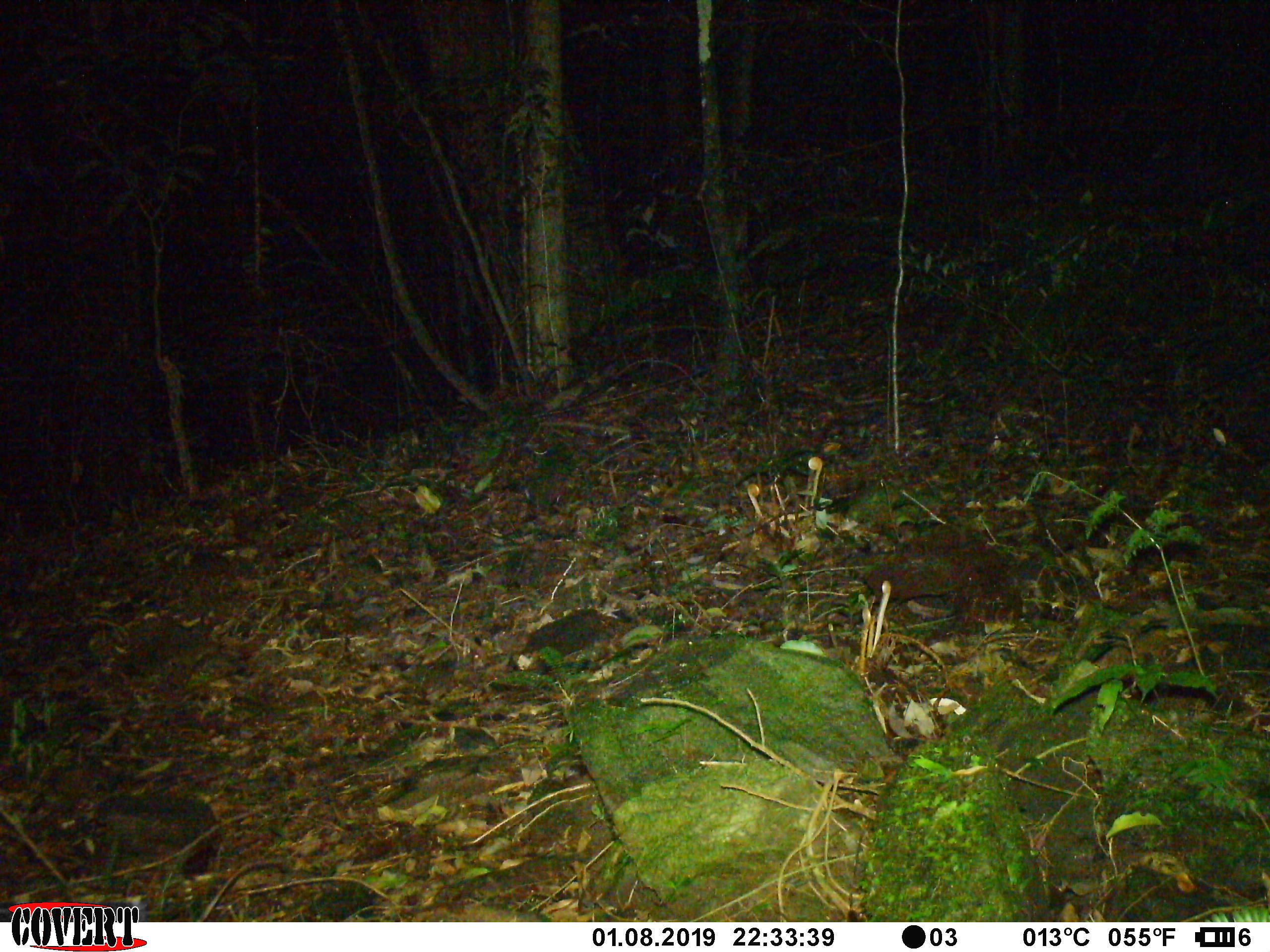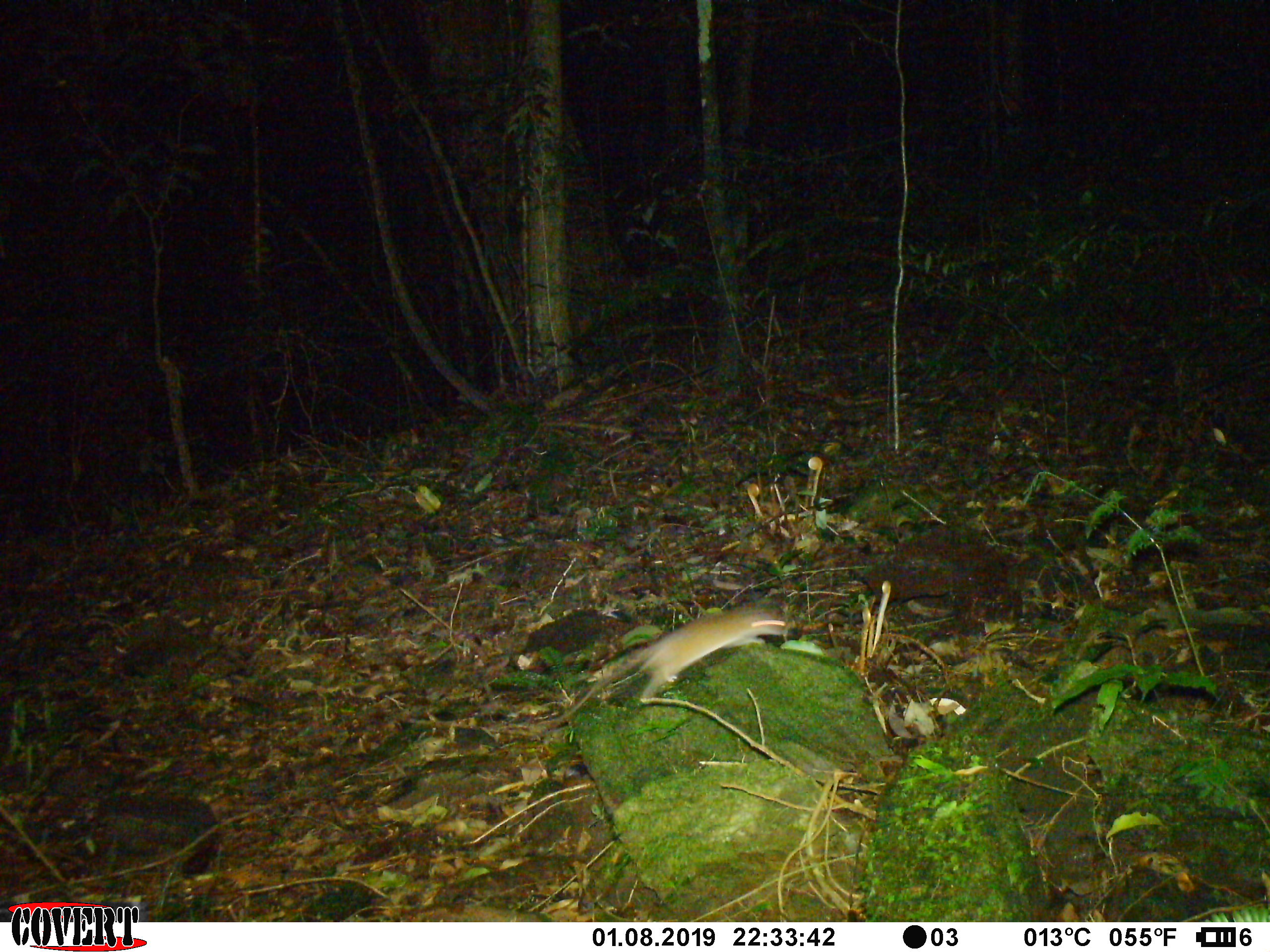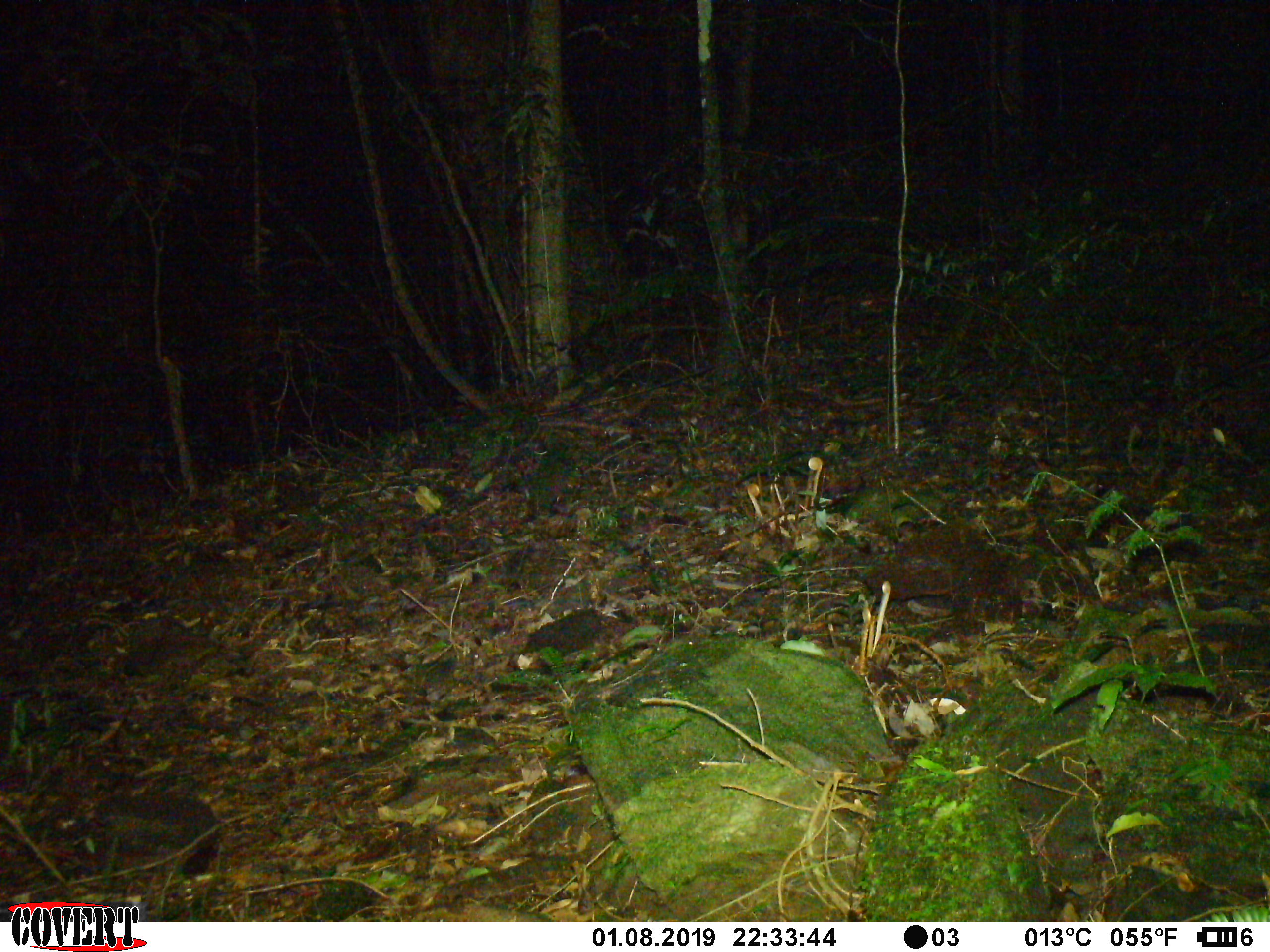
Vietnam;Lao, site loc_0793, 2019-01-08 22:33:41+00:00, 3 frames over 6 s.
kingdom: Animalia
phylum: Chordata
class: Mammalia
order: Rodentia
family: Muridae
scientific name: Muridae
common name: old-world mice and rats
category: unidentified murid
Unidentified murid (old-world mice and rats) (Muridae). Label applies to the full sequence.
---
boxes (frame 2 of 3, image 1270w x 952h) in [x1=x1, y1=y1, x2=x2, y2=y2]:
unidentified murid: [x1=542, y1=602, x2=791, y2=727]